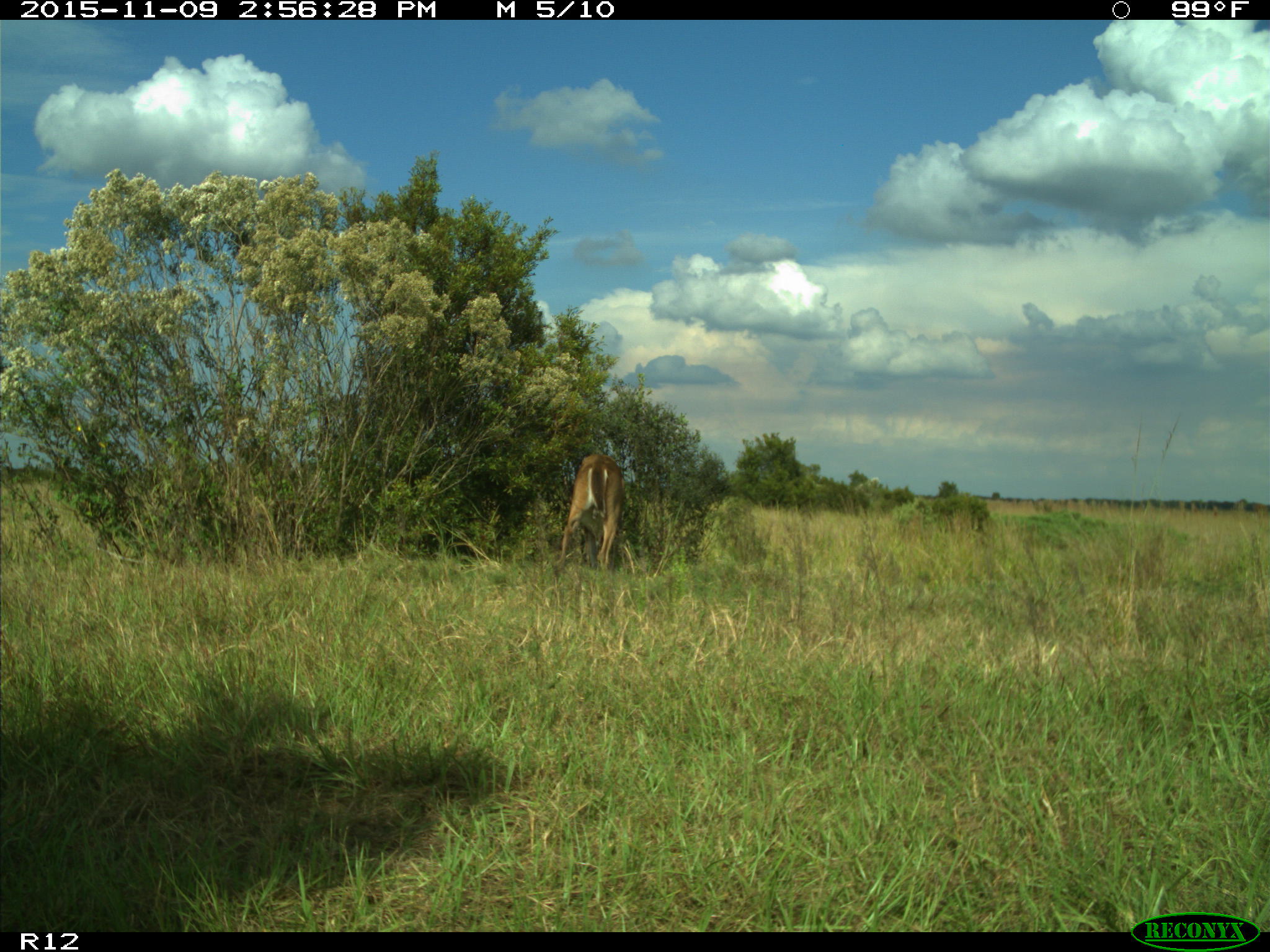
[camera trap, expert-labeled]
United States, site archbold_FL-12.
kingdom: Animalia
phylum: Chordata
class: Mammalia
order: Artiodactyla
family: Cervidae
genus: Odocoileus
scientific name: Odocoileus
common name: deer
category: unidentified deer